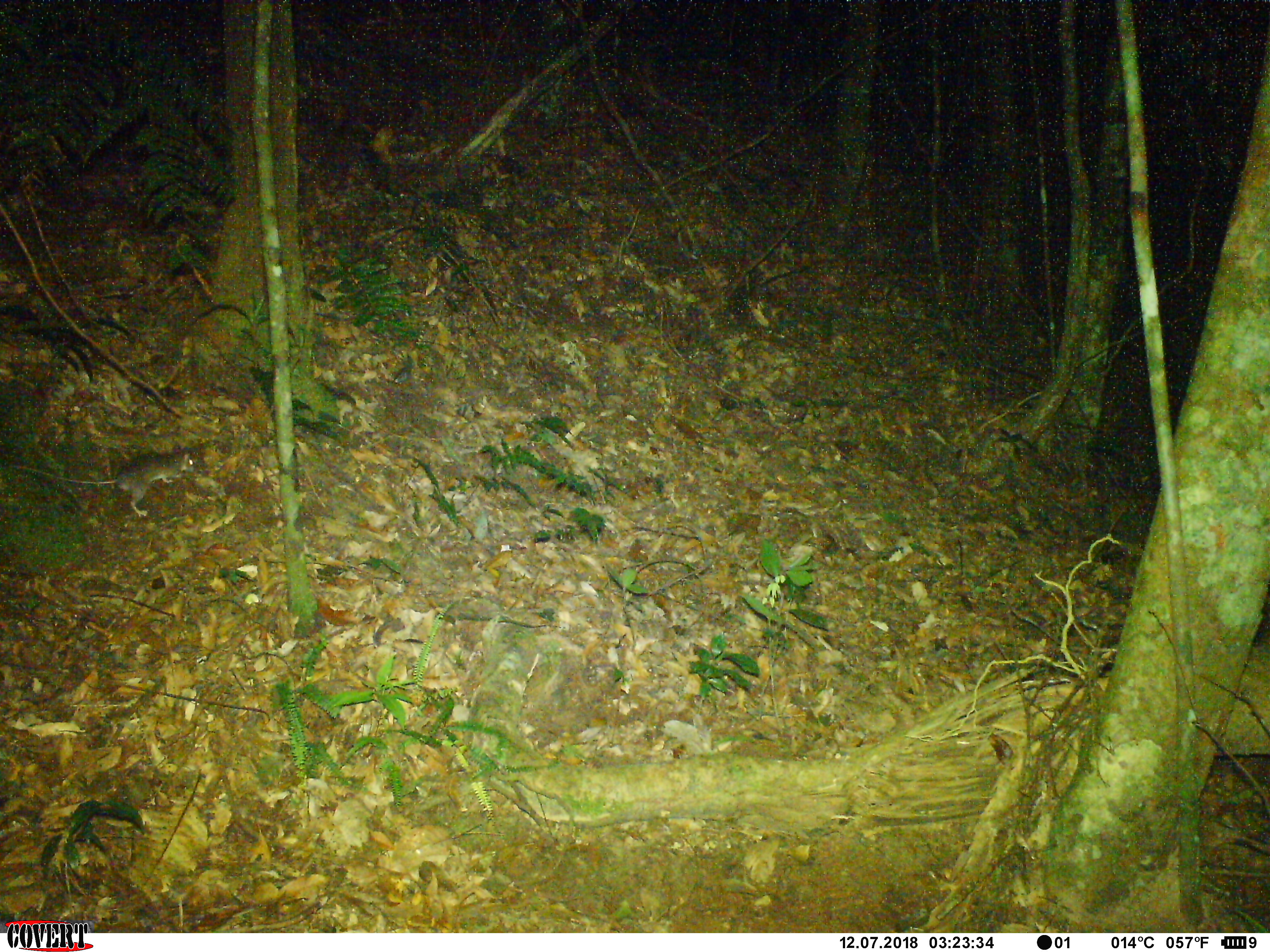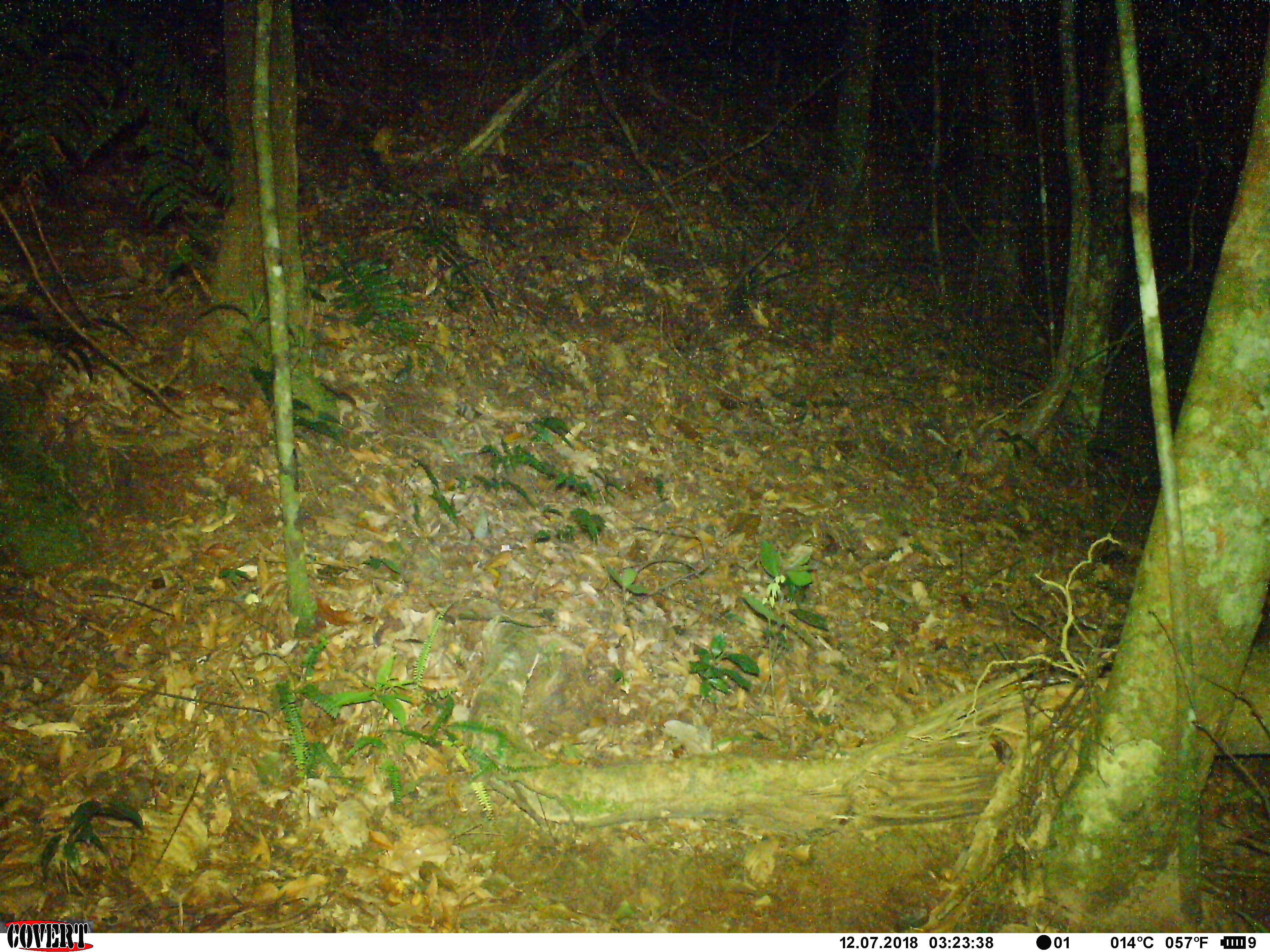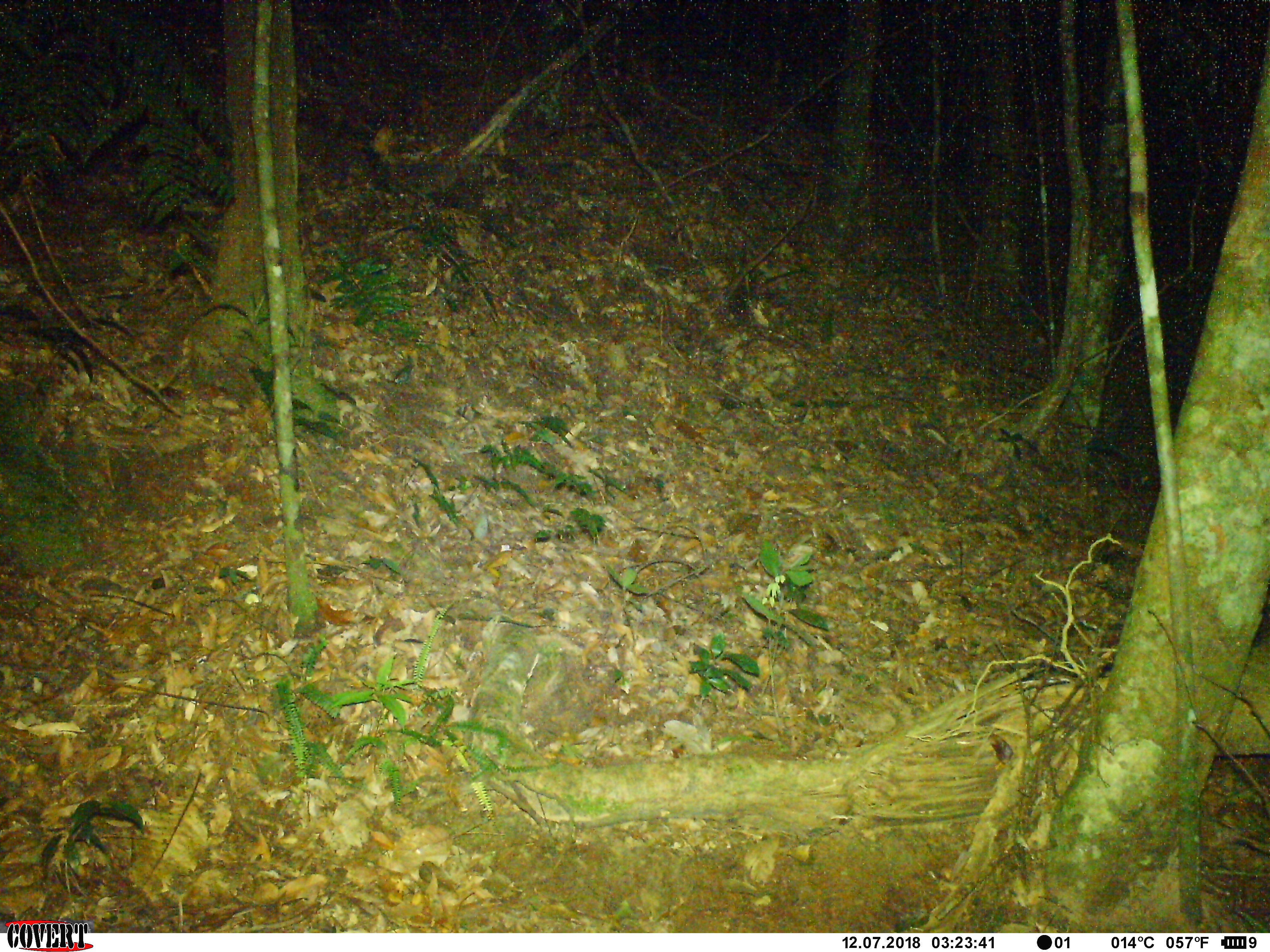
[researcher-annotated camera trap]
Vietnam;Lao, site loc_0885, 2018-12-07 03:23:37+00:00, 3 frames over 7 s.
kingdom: Animalia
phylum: Chordata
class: Mammalia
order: Rodentia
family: Muridae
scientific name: Muridae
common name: old-world mice and rats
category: unidentified murid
Unidentified murid (old-world mice and rats) (Muridae). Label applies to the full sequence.